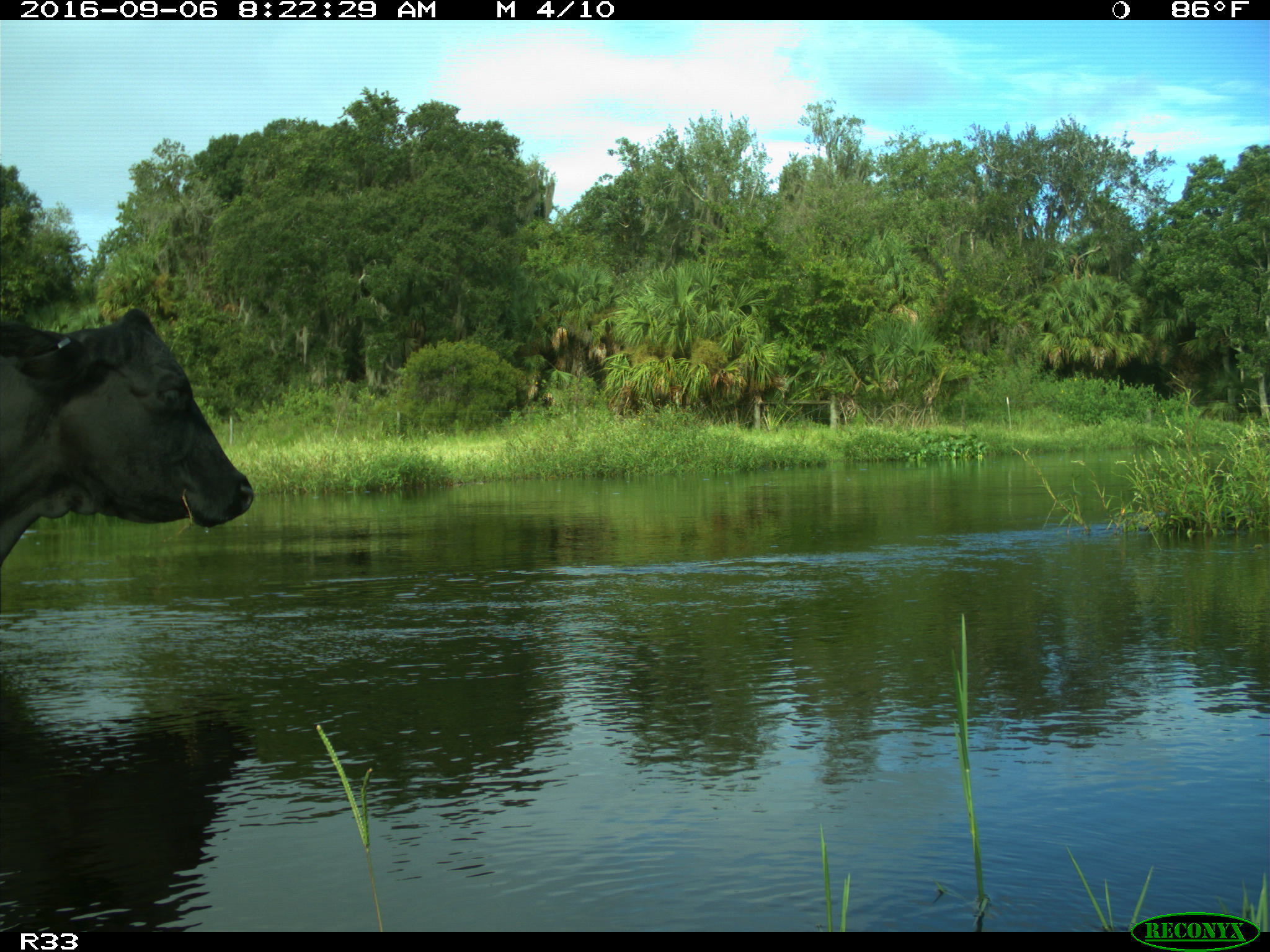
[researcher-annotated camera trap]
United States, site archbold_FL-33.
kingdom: Animalia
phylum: Chordata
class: Mammalia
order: Artiodactyla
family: Bovidae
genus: Bos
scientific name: Bos taurus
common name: domestic cow